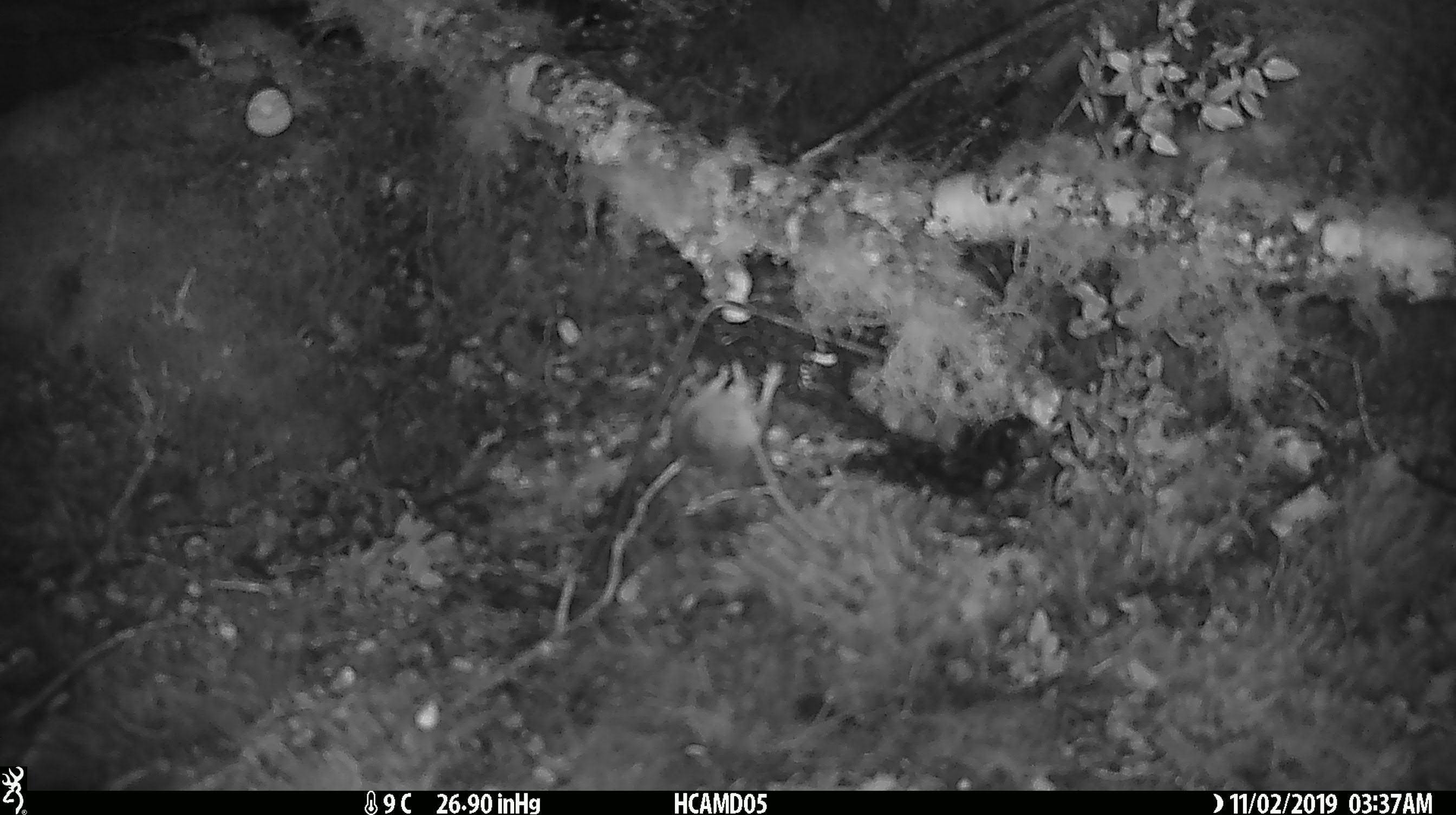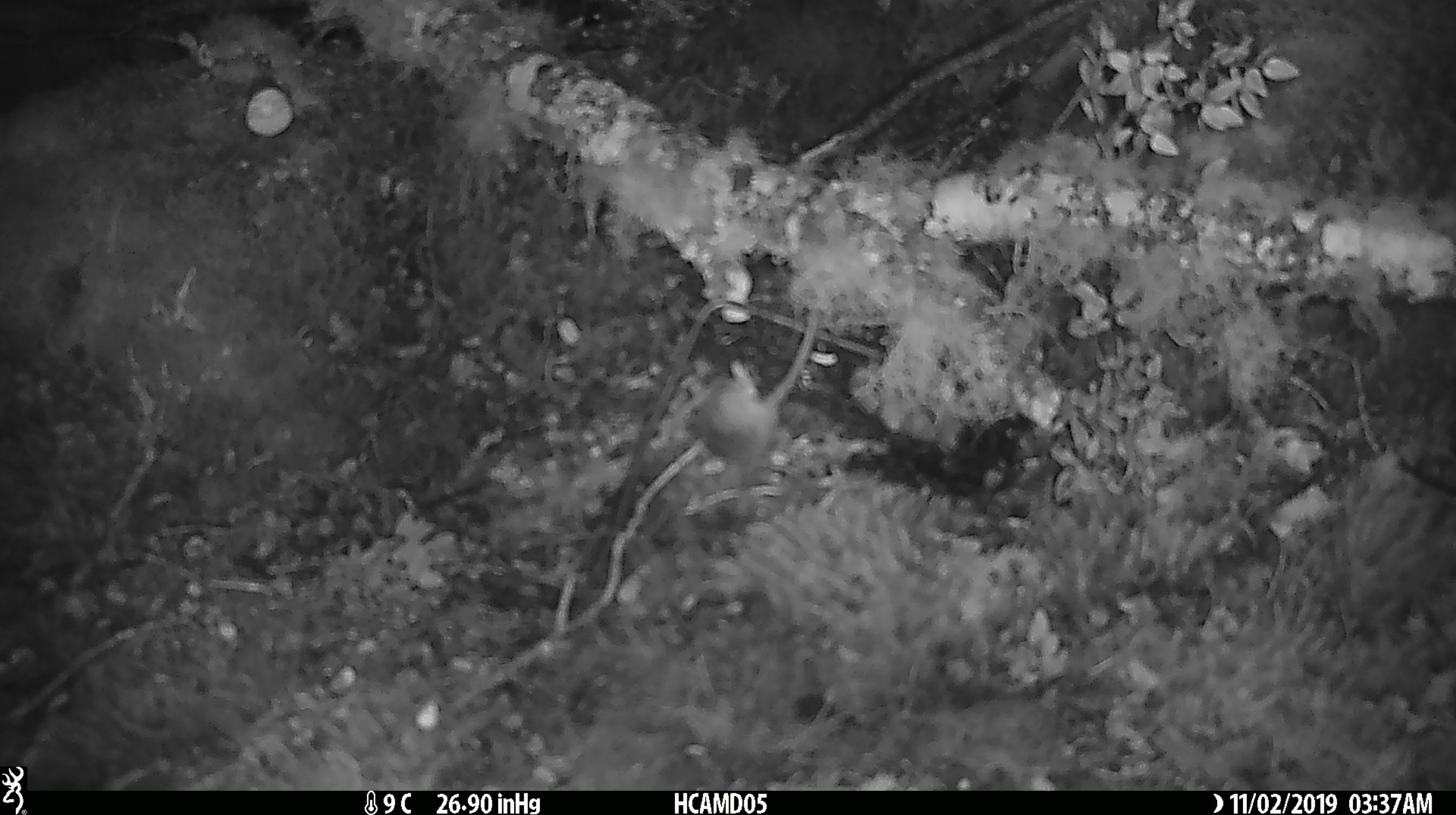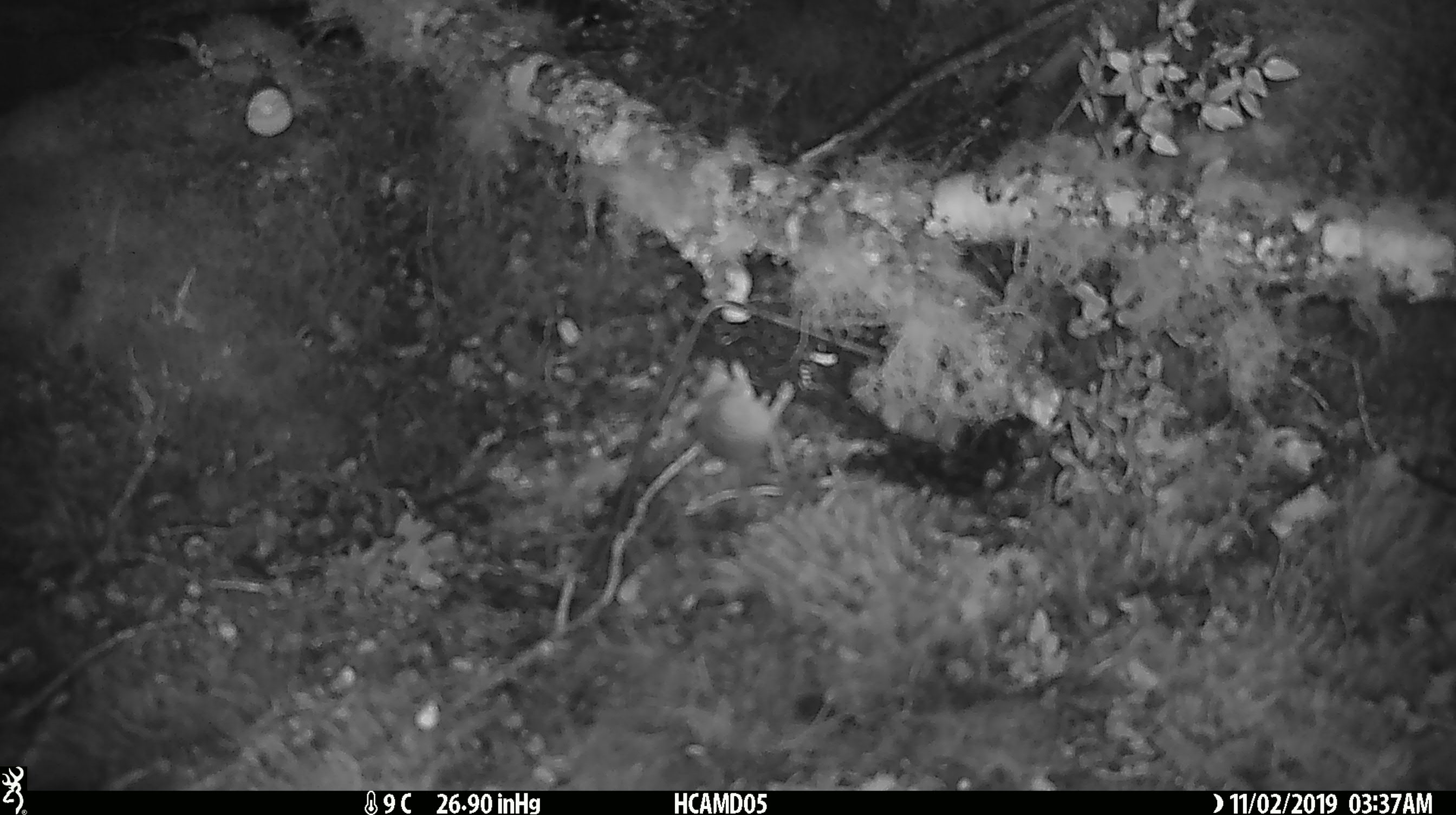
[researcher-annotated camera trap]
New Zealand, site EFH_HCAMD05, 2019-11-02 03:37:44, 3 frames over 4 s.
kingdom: Animalia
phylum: Chordata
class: Mammalia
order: Rodentia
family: Muridae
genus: Mus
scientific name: Mus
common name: mouse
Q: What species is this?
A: Mouse (Mus).